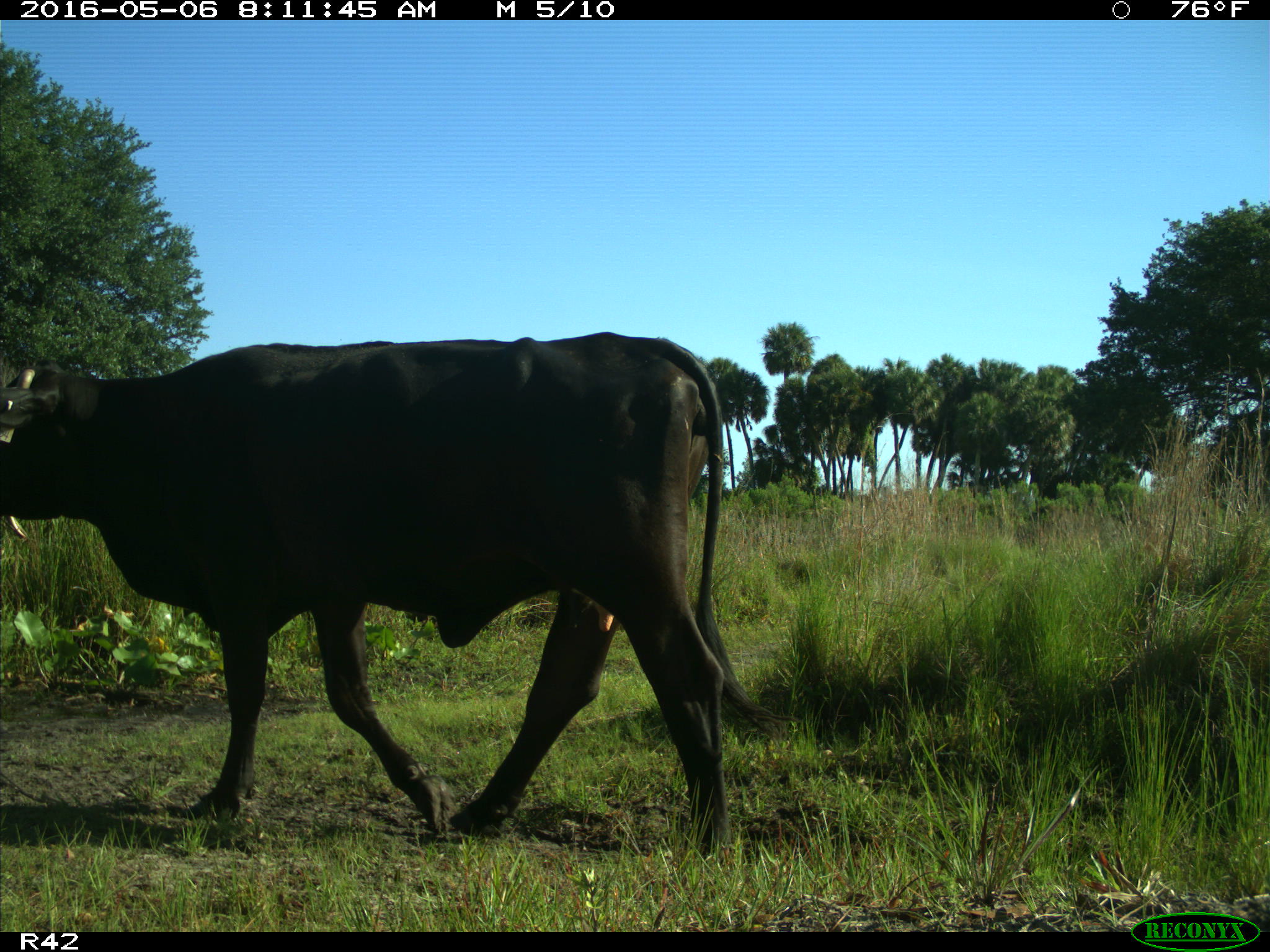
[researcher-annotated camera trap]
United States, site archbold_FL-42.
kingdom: Animalia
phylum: Chordata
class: Mammalia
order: Artiodactyla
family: Bovidae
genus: Bos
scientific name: Bos taurus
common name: domestic cow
Bos taurus (domestic cow).